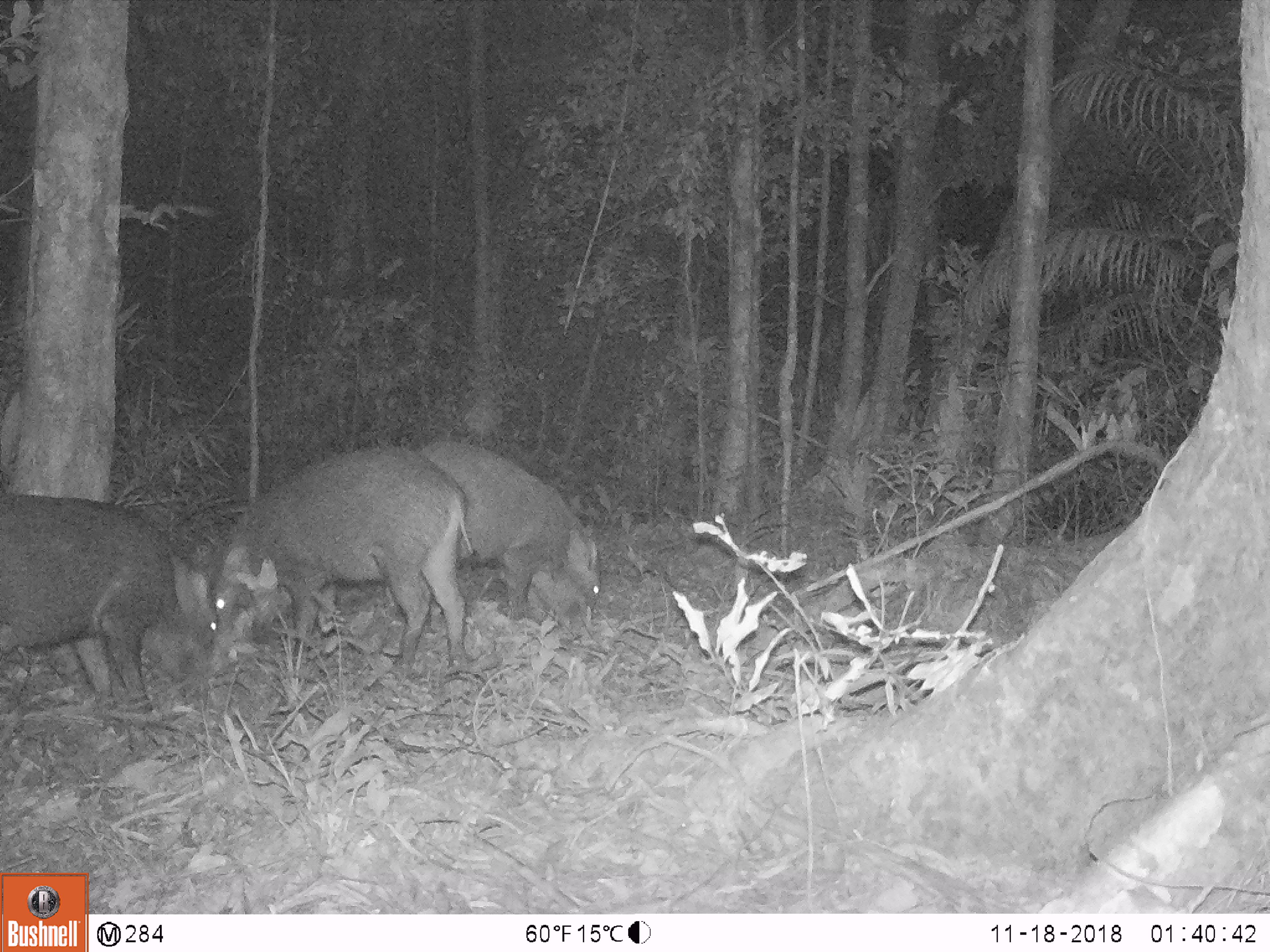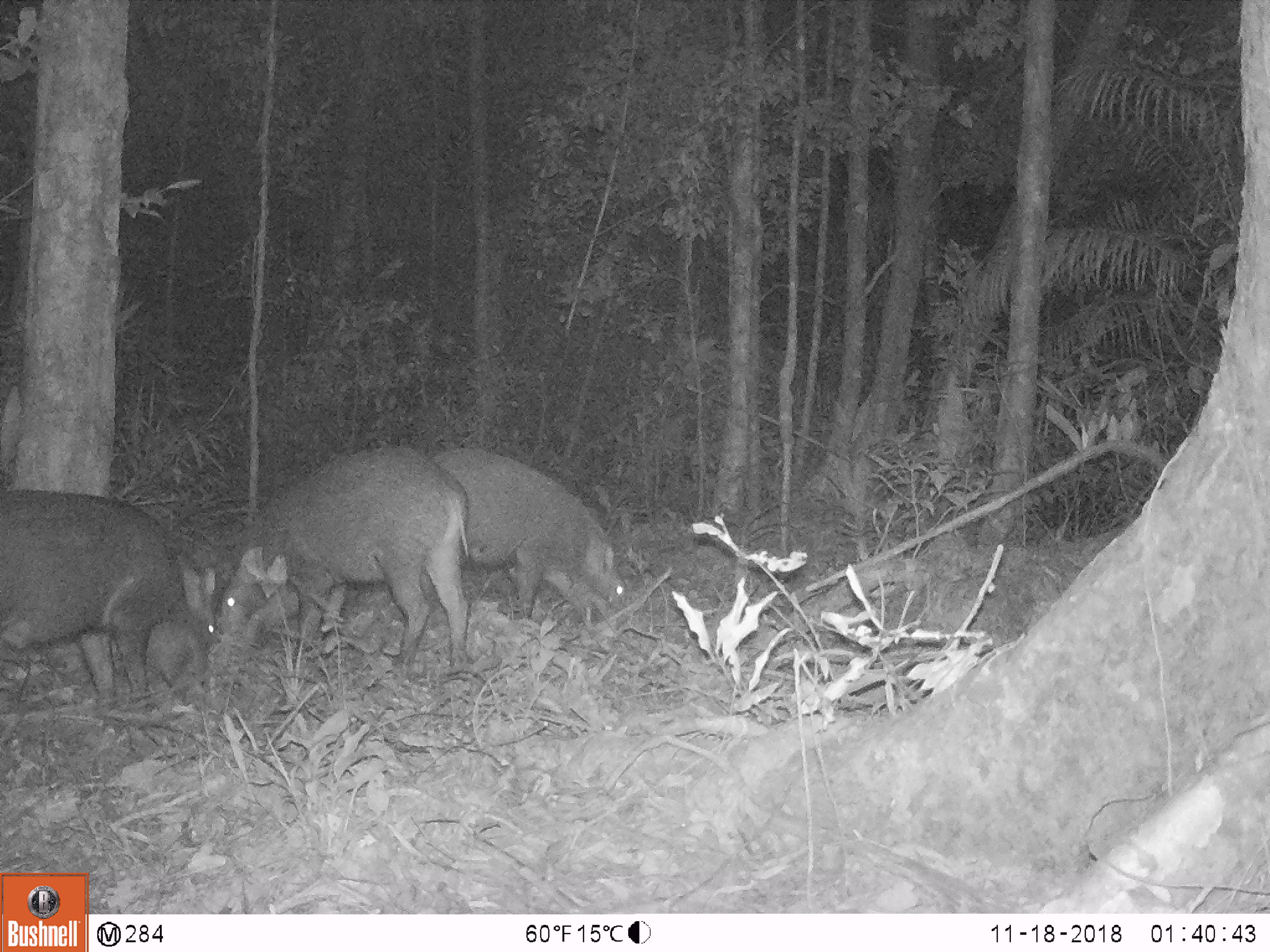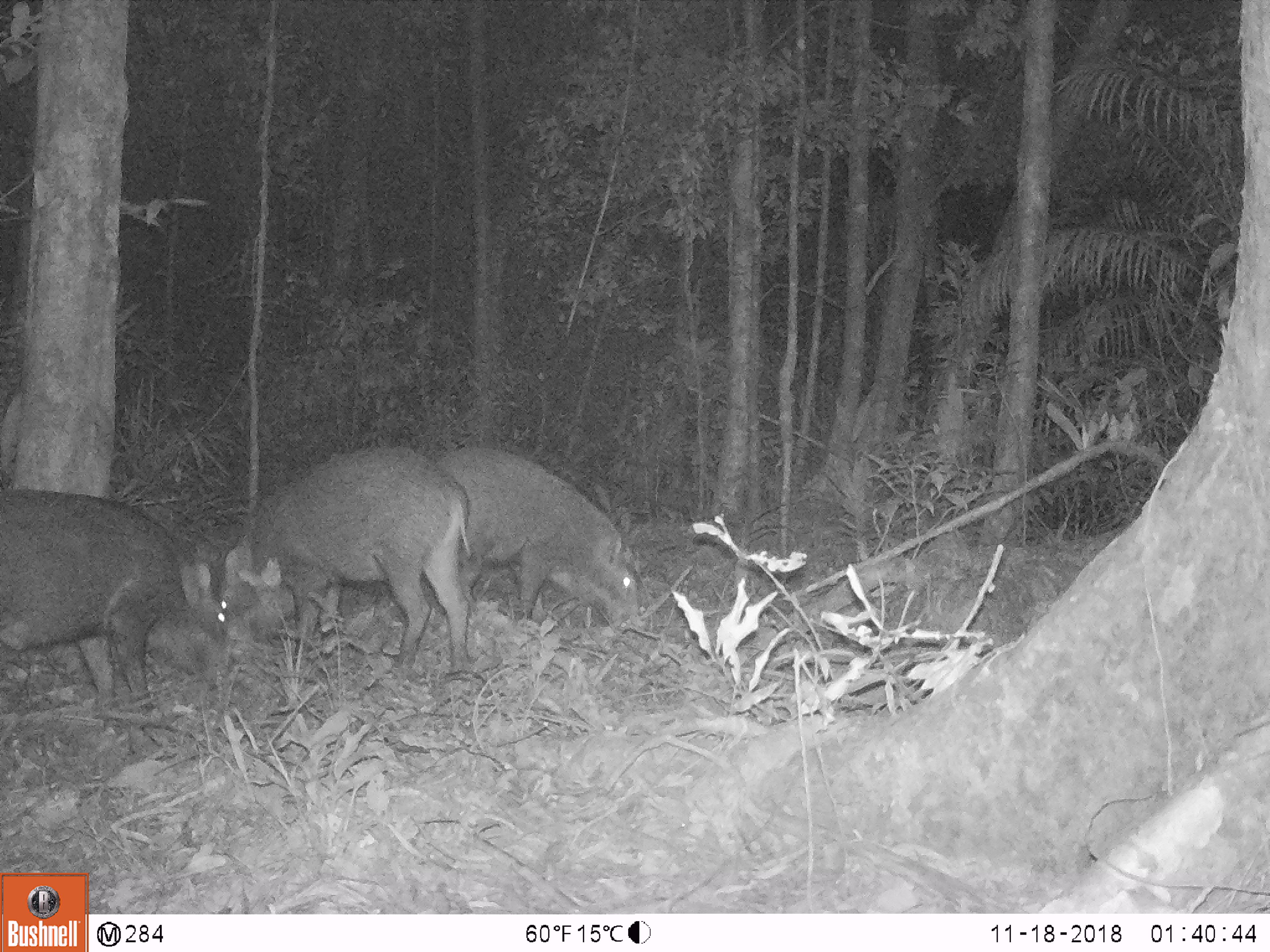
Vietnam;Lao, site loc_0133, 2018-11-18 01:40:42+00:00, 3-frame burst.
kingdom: Animalia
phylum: Chordata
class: Mammalia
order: Artiodactyla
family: Suidae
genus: Sus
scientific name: Sus scrofa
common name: eurasian wild pig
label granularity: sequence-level